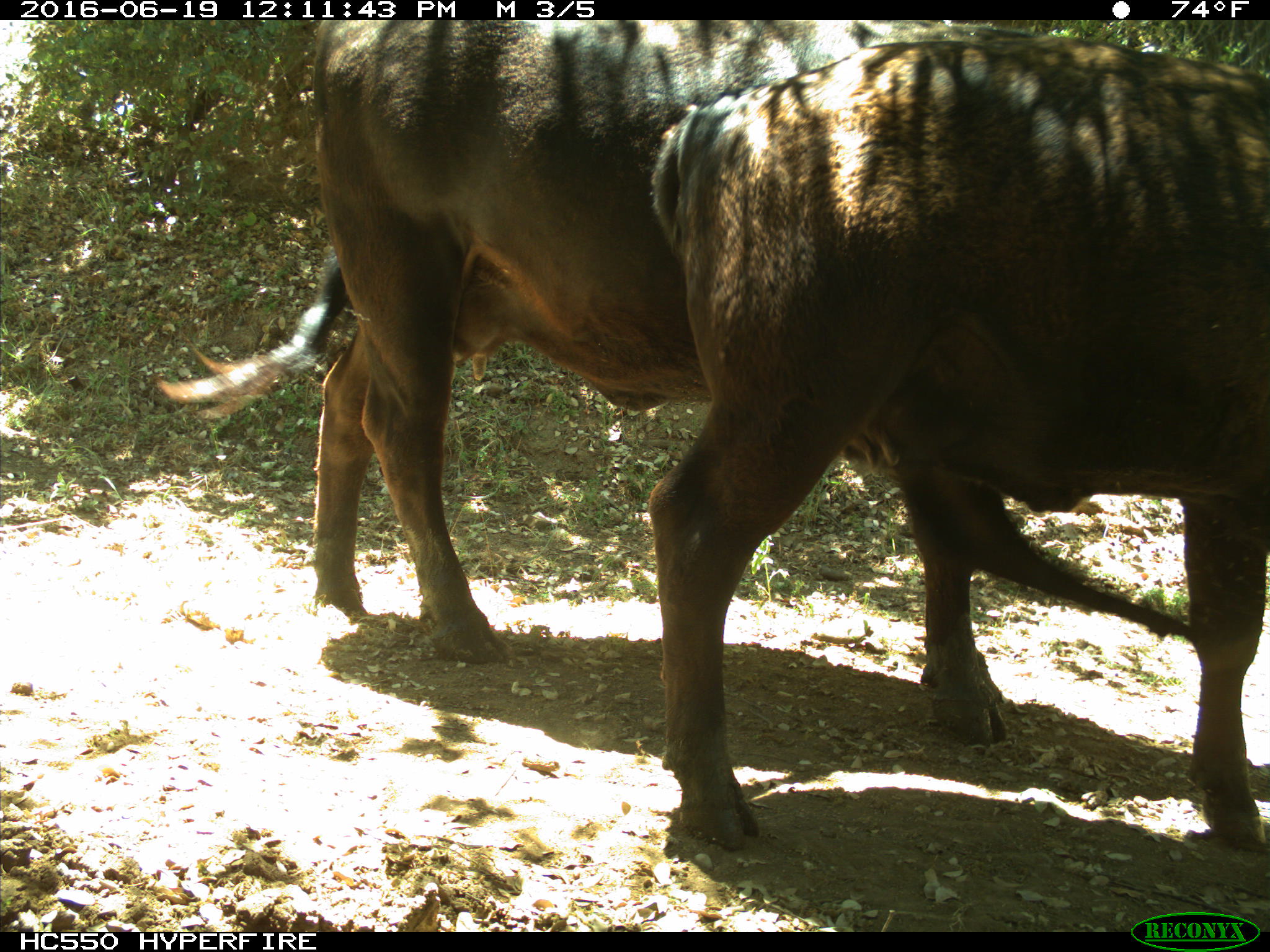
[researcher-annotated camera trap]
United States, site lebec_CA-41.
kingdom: Animalia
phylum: Chordata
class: Mammalia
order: Artiodactyla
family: Bovidae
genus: Bos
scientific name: Bos taurus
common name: domestic cow